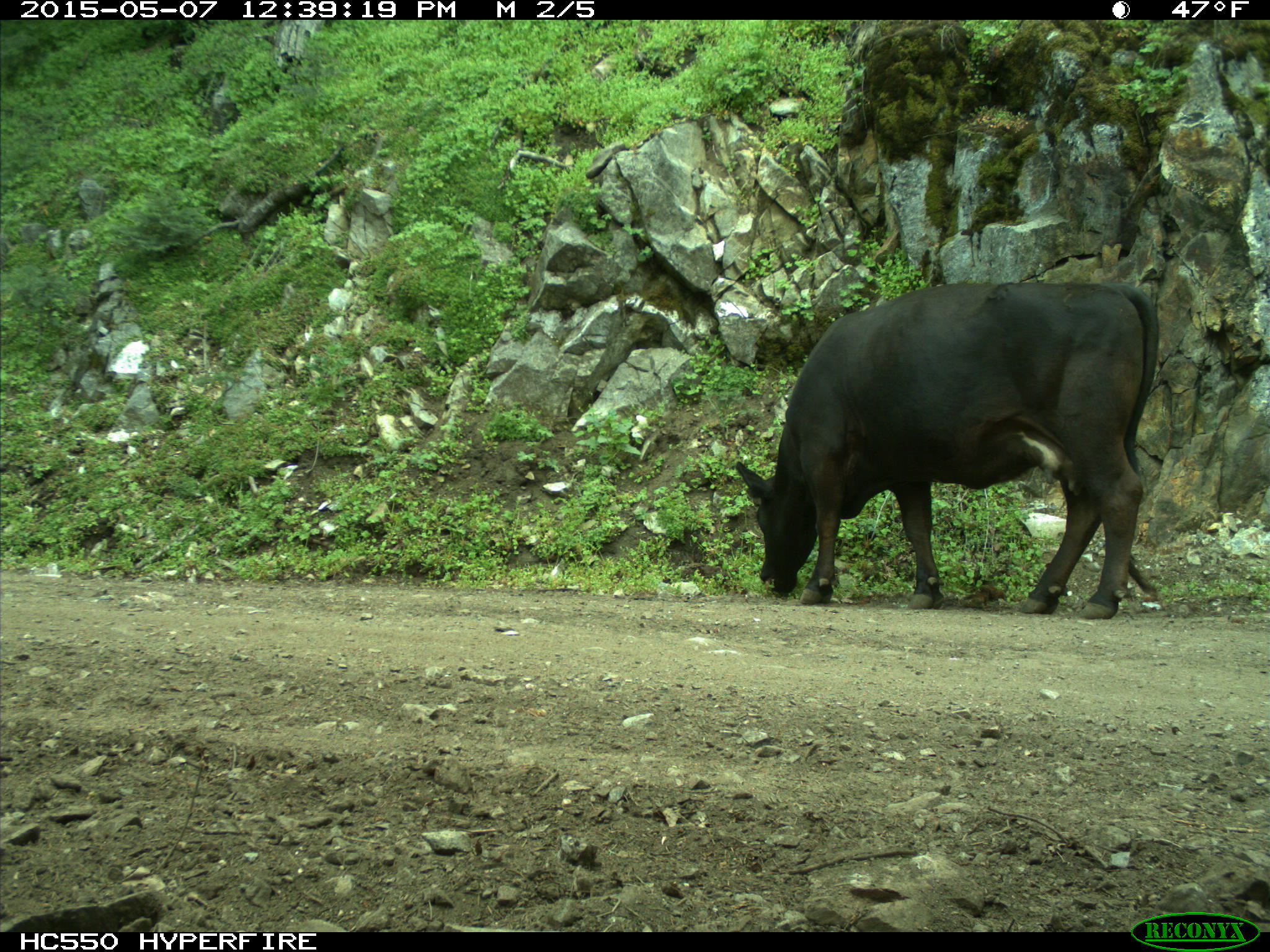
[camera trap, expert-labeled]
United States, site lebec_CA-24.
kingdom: Animalia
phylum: Chordata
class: Mammalia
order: Artiodactyla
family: Bovidae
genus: Bos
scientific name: Bos taurus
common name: domestic cow